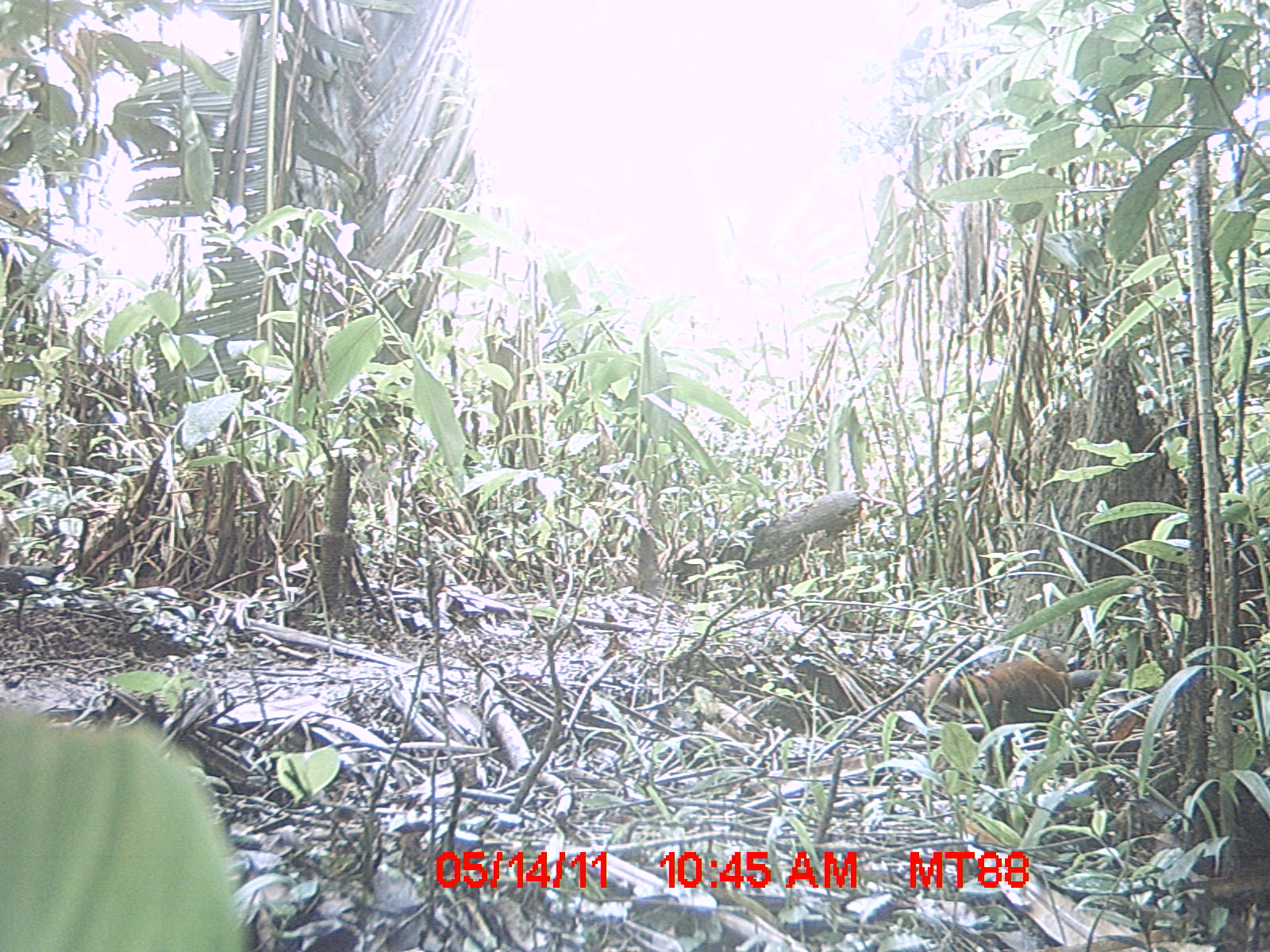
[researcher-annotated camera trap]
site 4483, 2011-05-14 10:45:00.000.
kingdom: Animalia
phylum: Chordata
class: Mammalia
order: Carnivora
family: Eupleridae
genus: Galidia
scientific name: Galidia elegans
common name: ring-tailed vontsira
Galidia elegans (ring-tailed vontsira), count 1.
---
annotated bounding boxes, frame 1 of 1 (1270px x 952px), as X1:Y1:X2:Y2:
galidia elegans: 919:645:1070:777